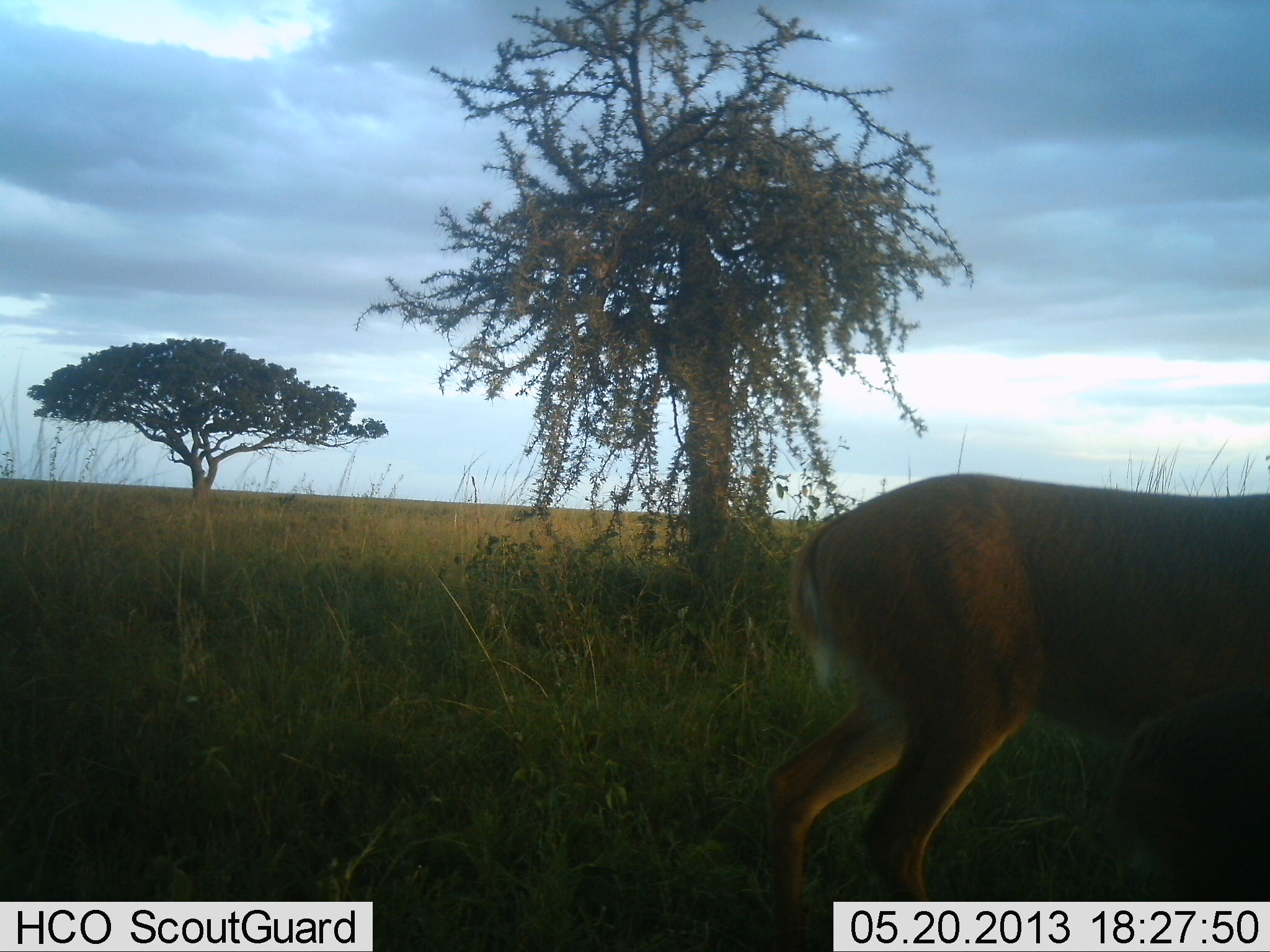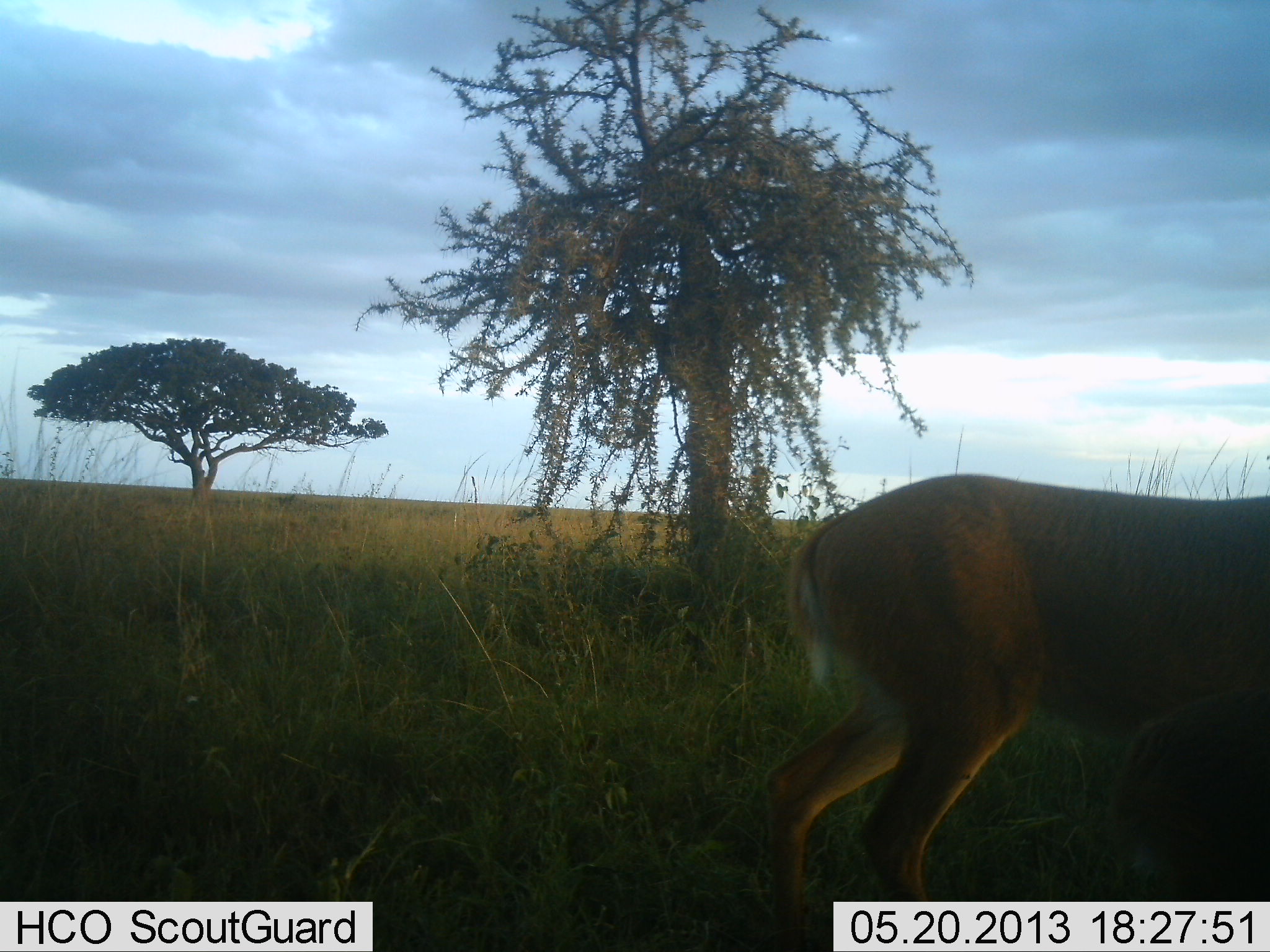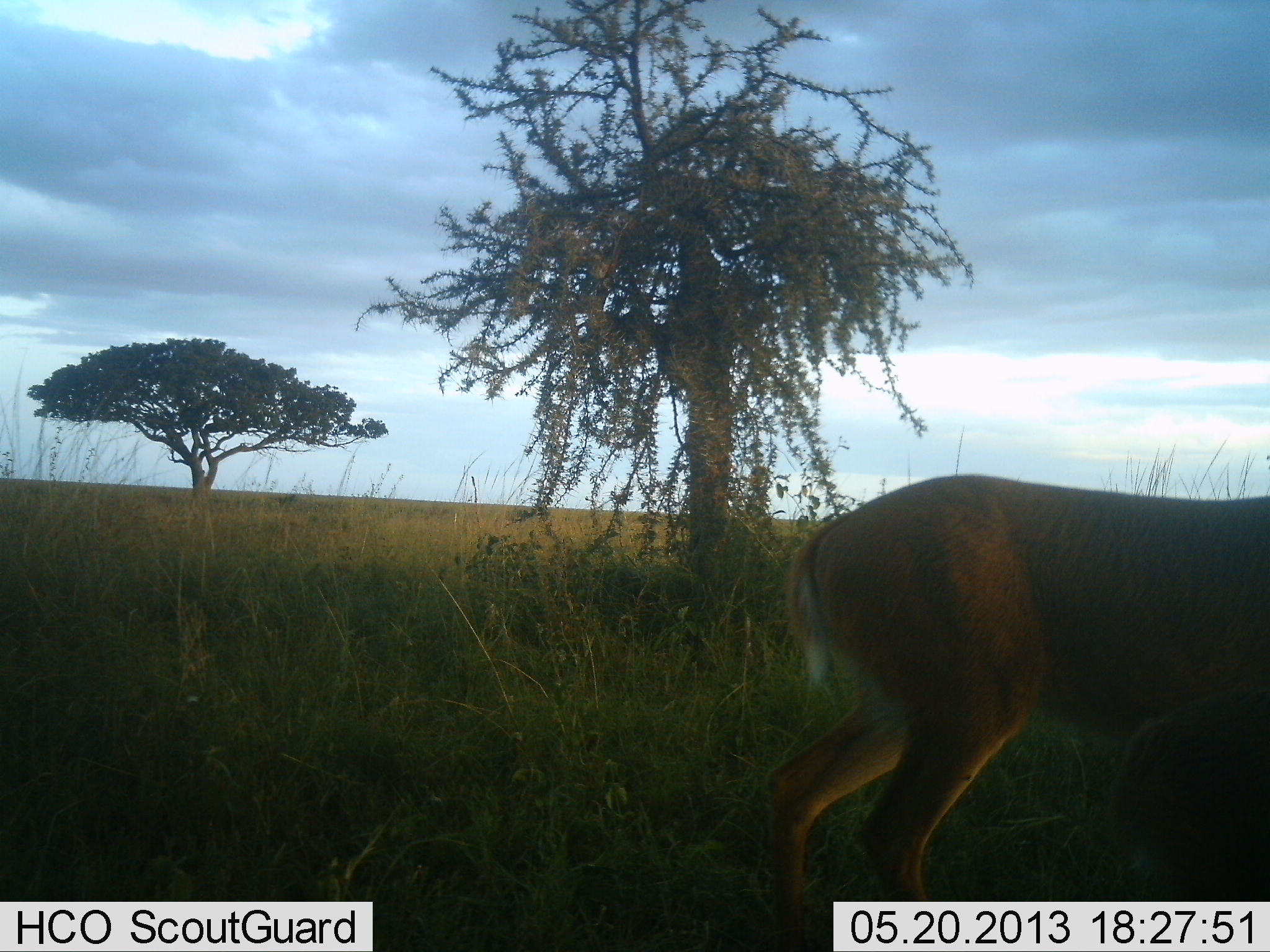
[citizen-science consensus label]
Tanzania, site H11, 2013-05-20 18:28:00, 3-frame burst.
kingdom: Animalia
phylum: Chordata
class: Mammalia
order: Artiodactyla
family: Bovidae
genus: Redunca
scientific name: Redunca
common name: reedbuck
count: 2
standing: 78%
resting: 0%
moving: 22%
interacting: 0%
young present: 22%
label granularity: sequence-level